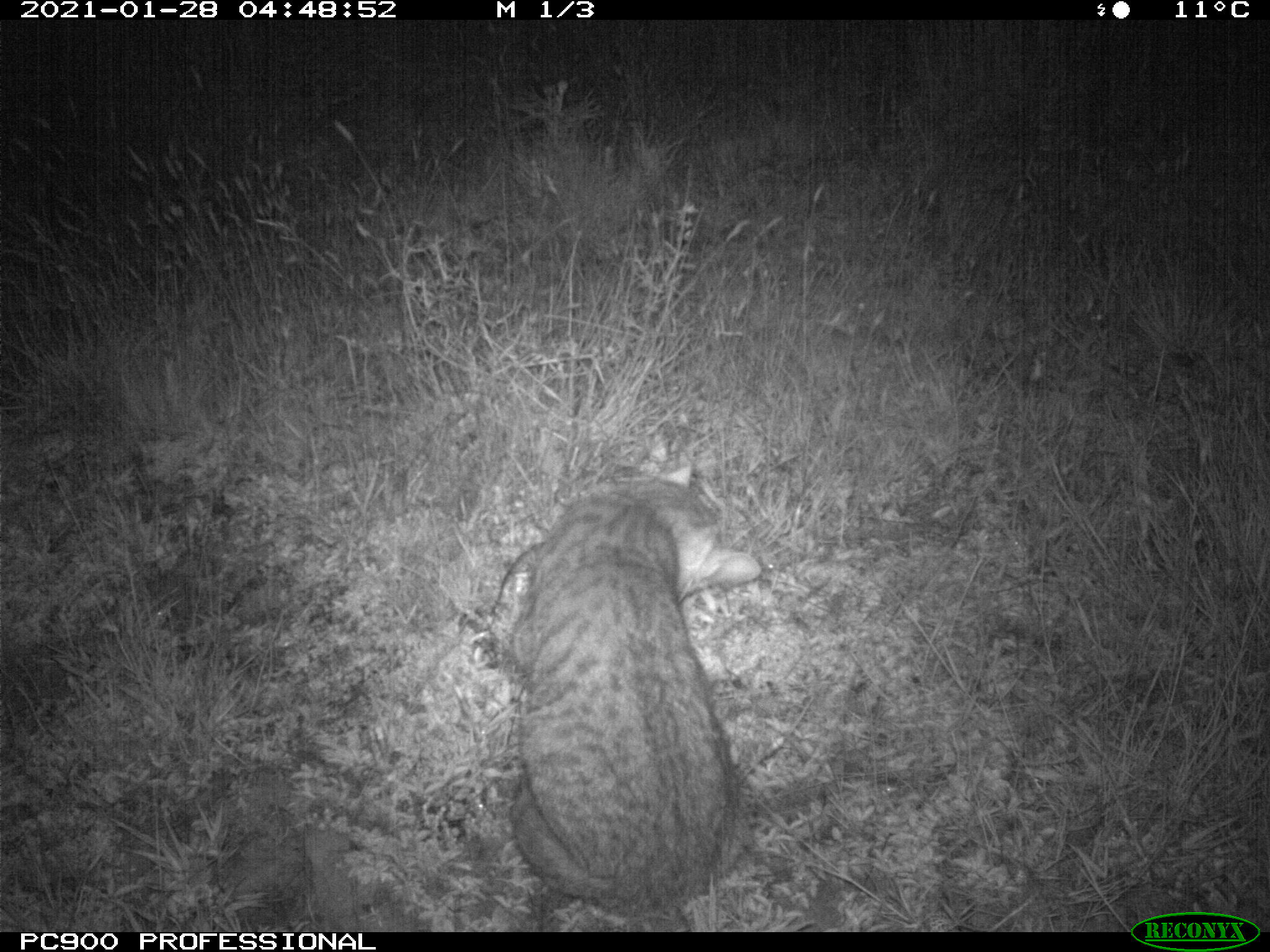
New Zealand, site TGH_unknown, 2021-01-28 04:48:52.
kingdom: Animalia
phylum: Chordata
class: Mammalia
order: Carnivora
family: Felidae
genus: Felis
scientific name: Felis catus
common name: domestic cat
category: cat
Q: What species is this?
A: Cat (domestic cat) (Felis catus).